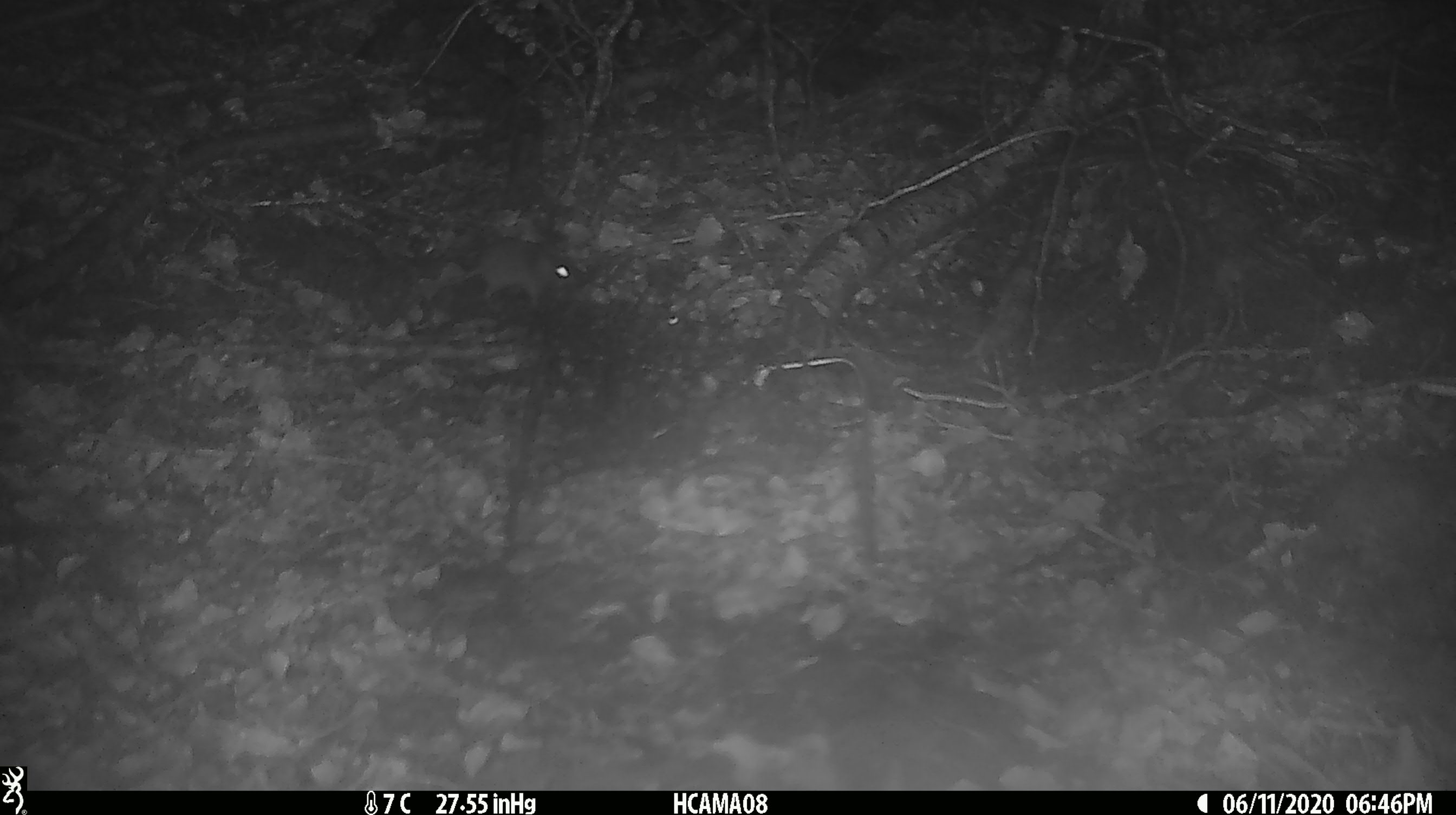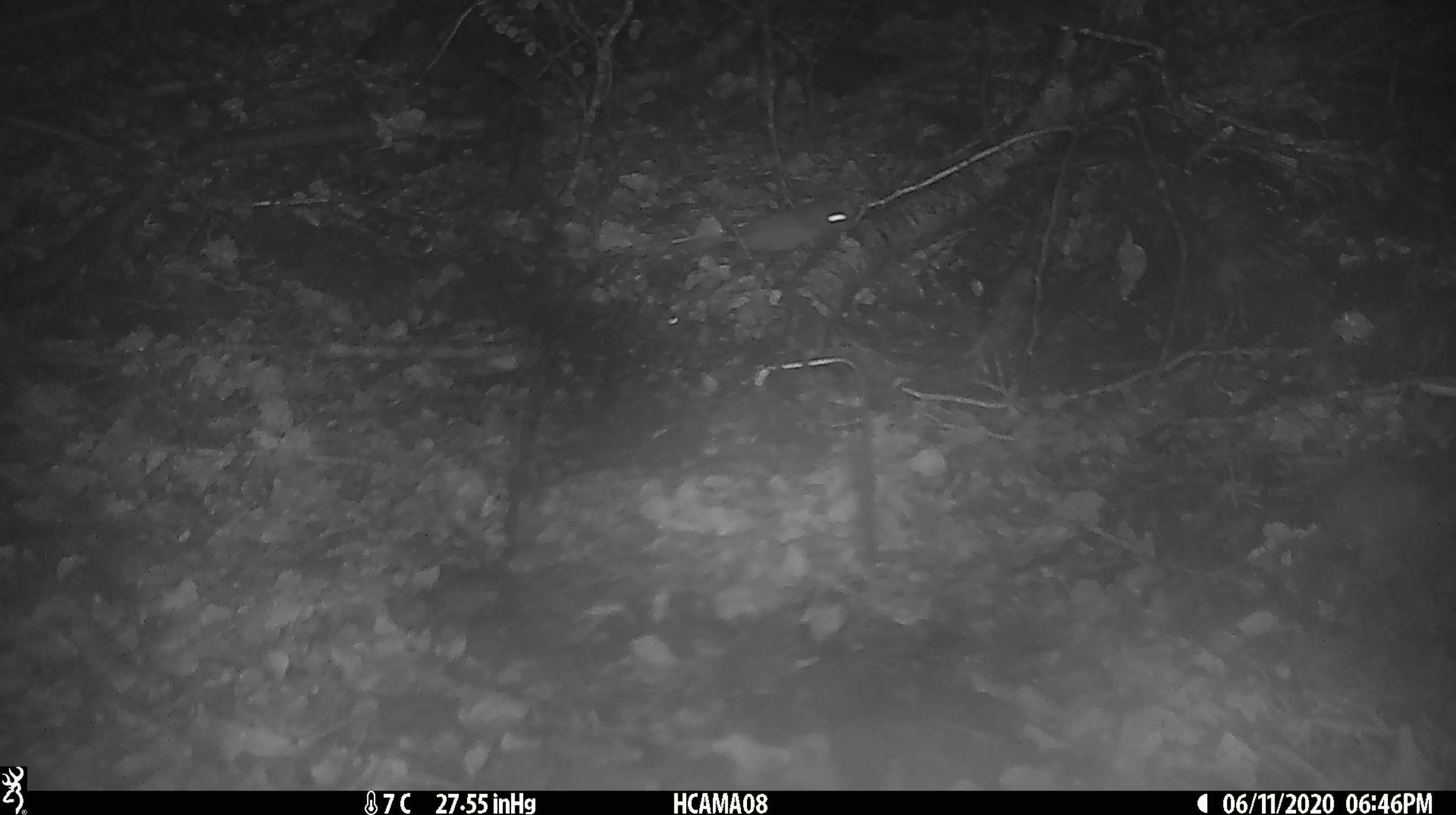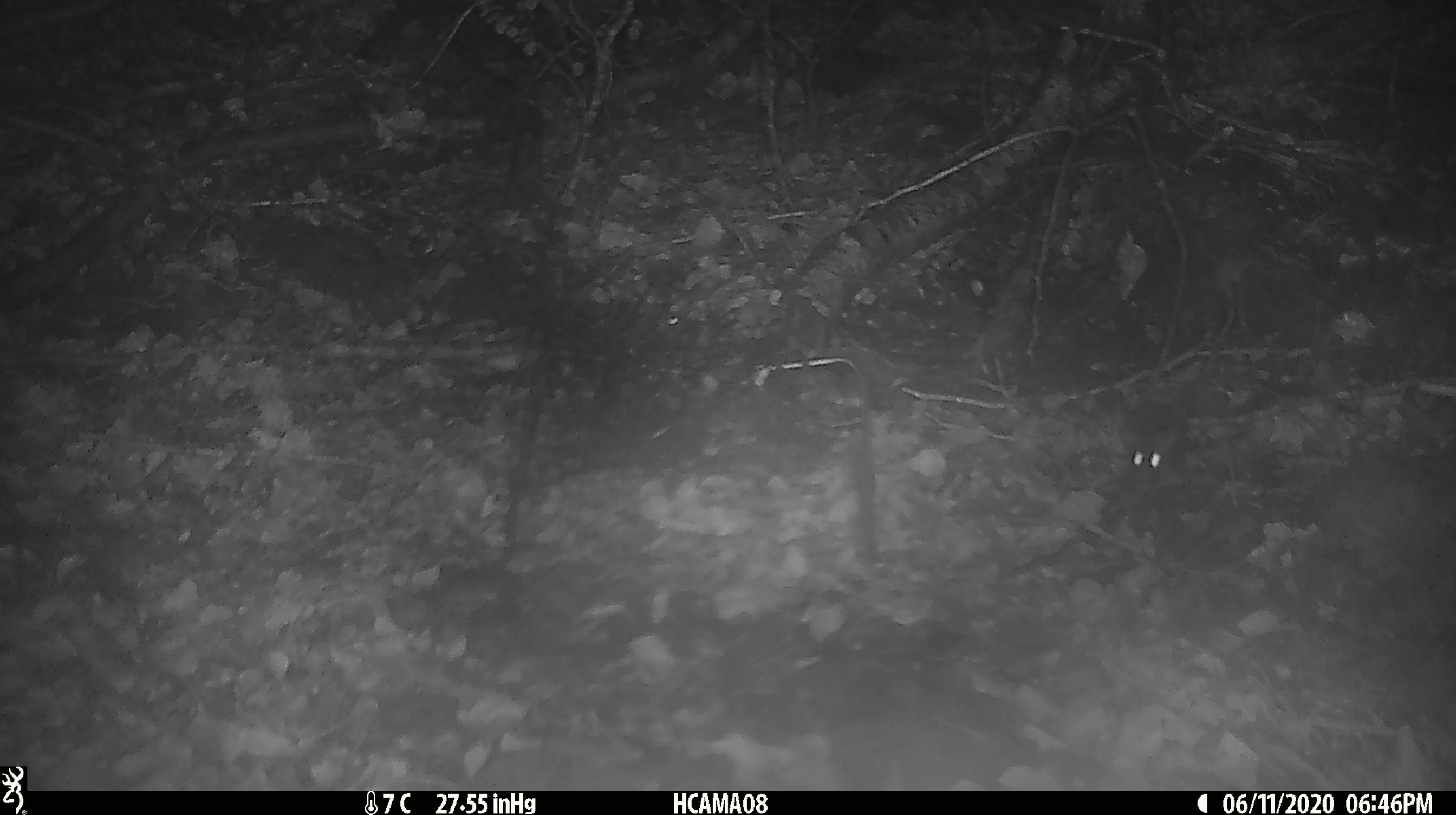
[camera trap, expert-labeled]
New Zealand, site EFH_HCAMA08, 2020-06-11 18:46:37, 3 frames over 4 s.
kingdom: Animalia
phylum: Chordata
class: Mammalia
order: Rodentia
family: Muridae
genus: Mus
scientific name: Mus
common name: mouse